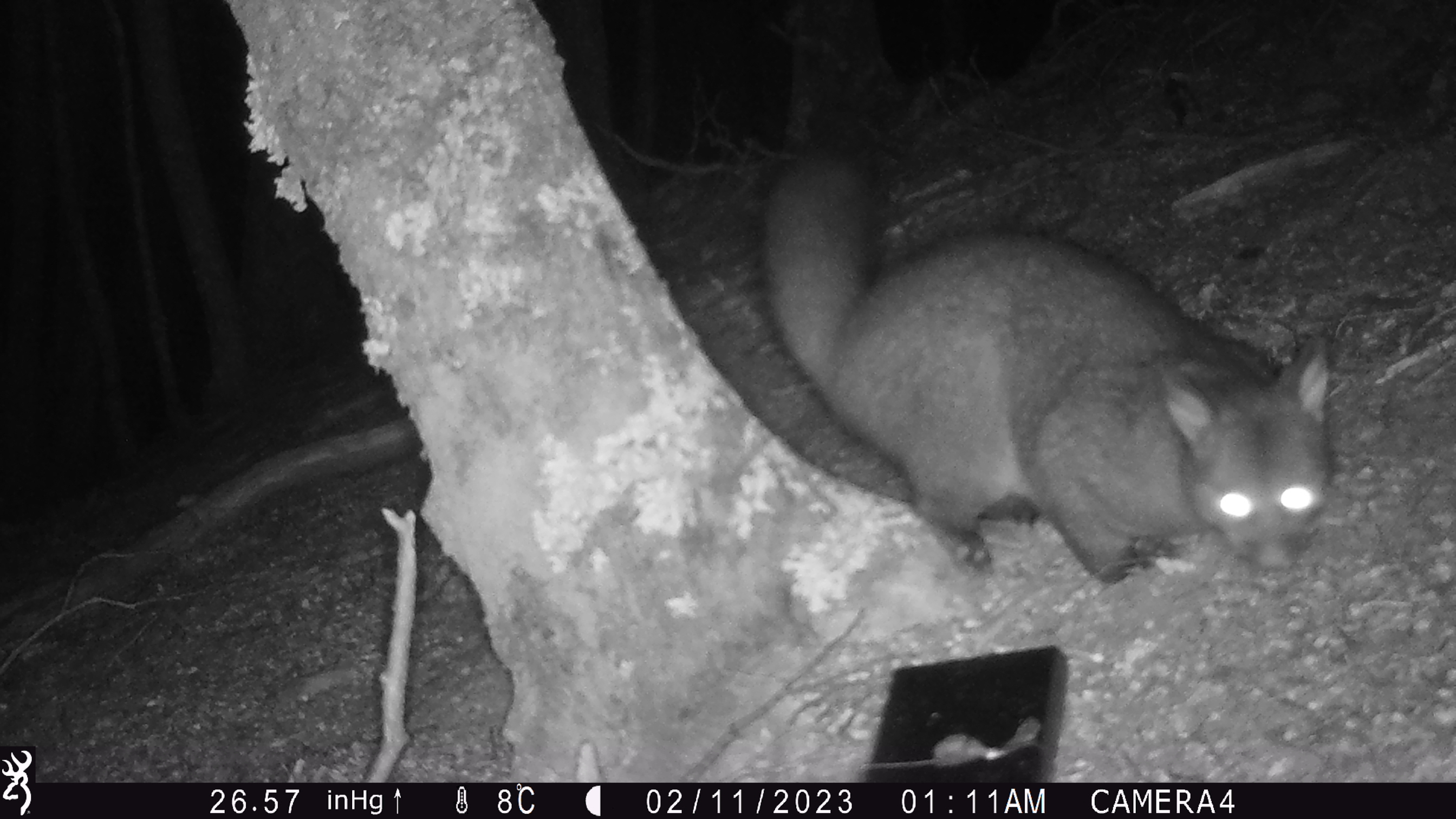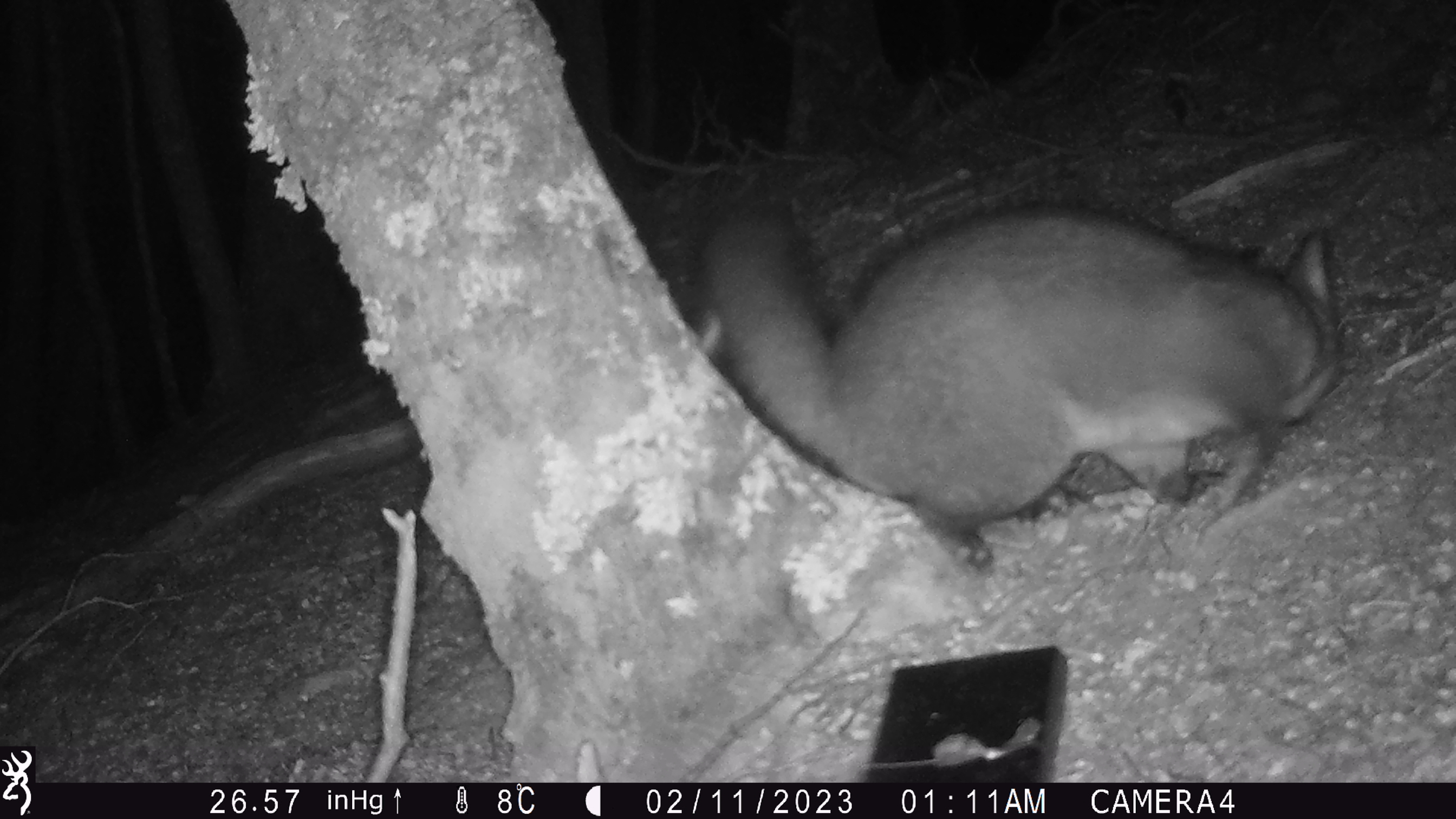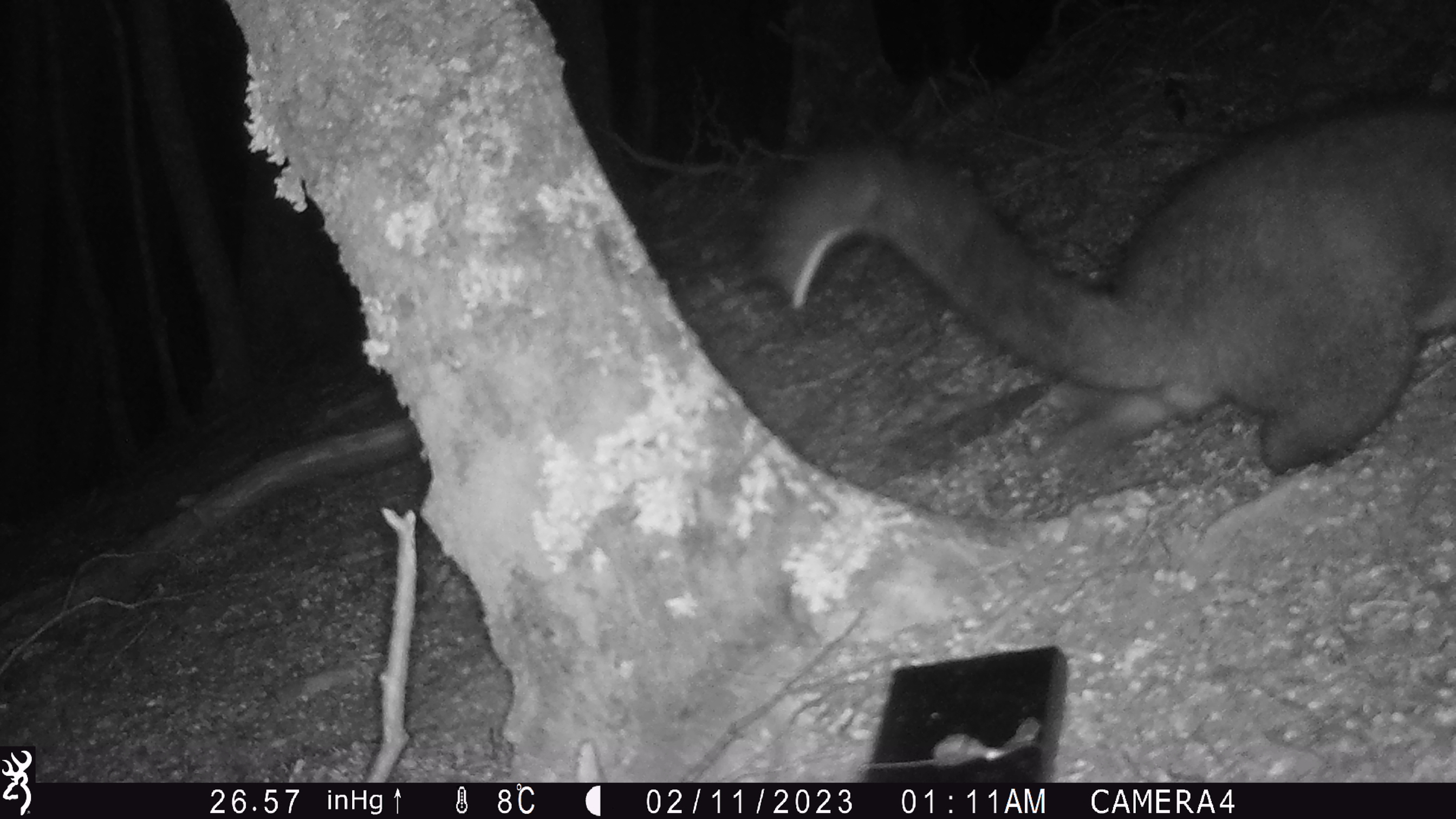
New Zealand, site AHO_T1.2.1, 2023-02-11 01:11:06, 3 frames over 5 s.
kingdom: Animalia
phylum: Chordata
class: Mammalia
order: Carnivora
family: Mustelidae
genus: Mustela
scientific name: Mustela erminea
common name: stoat